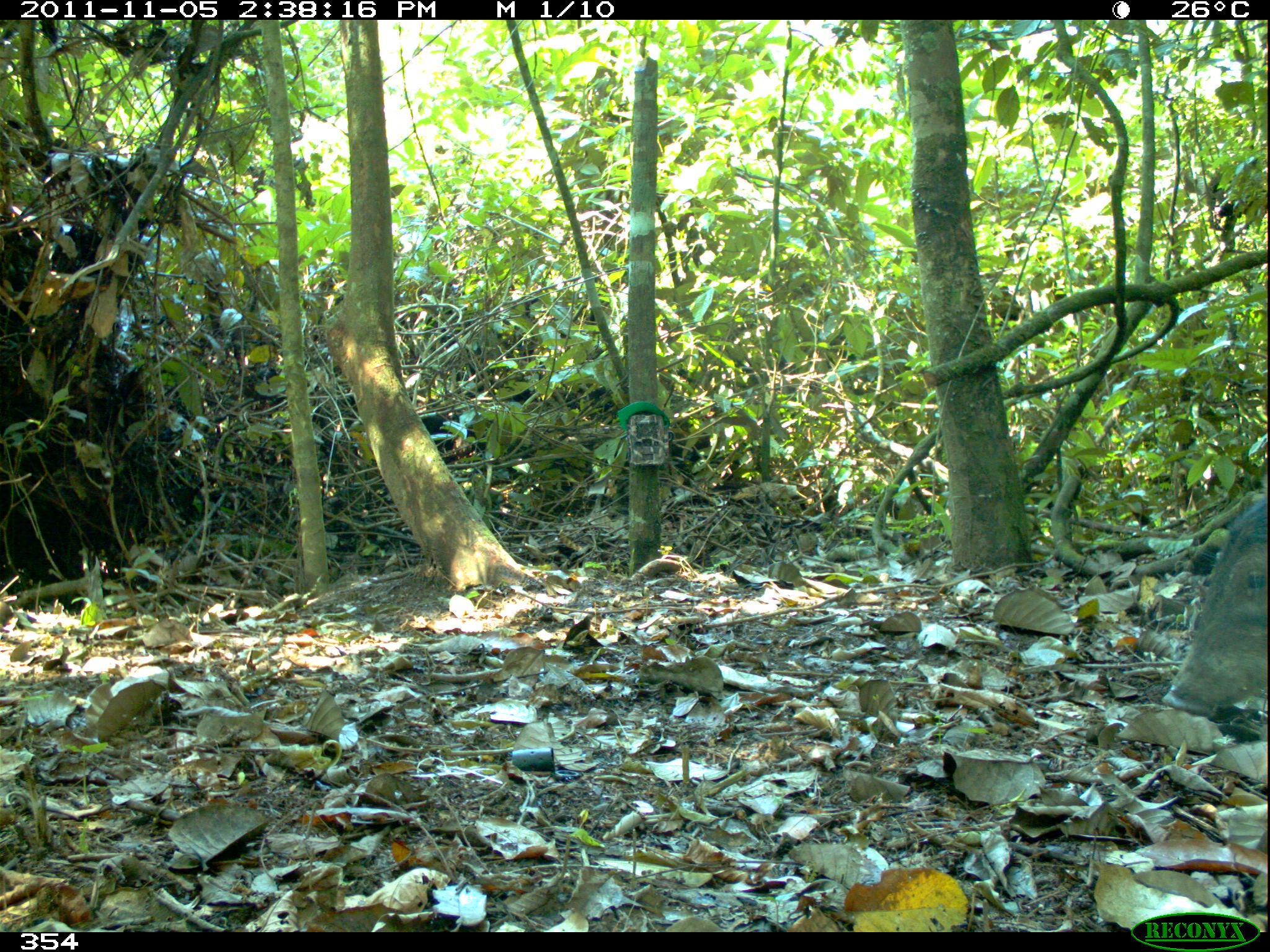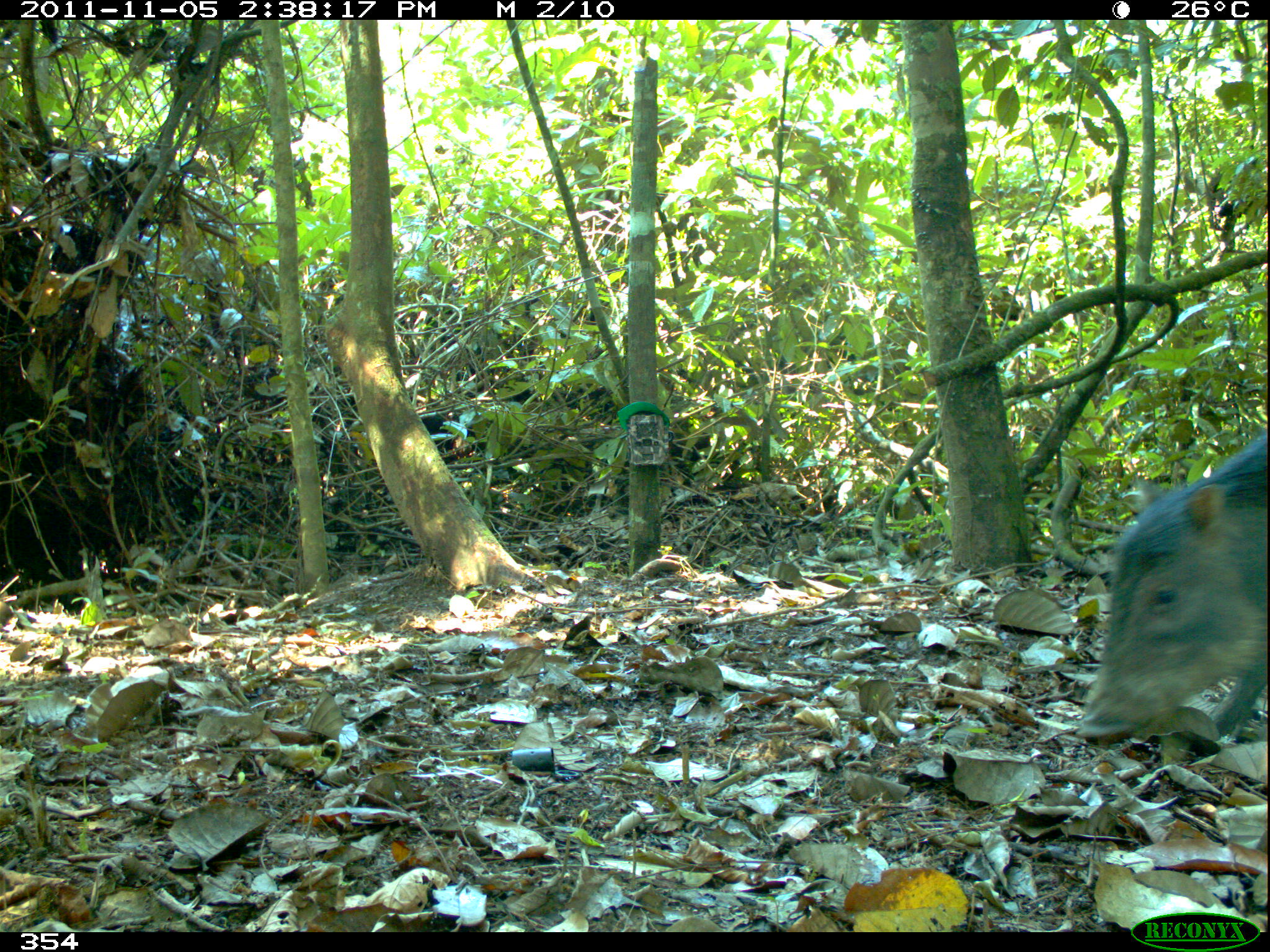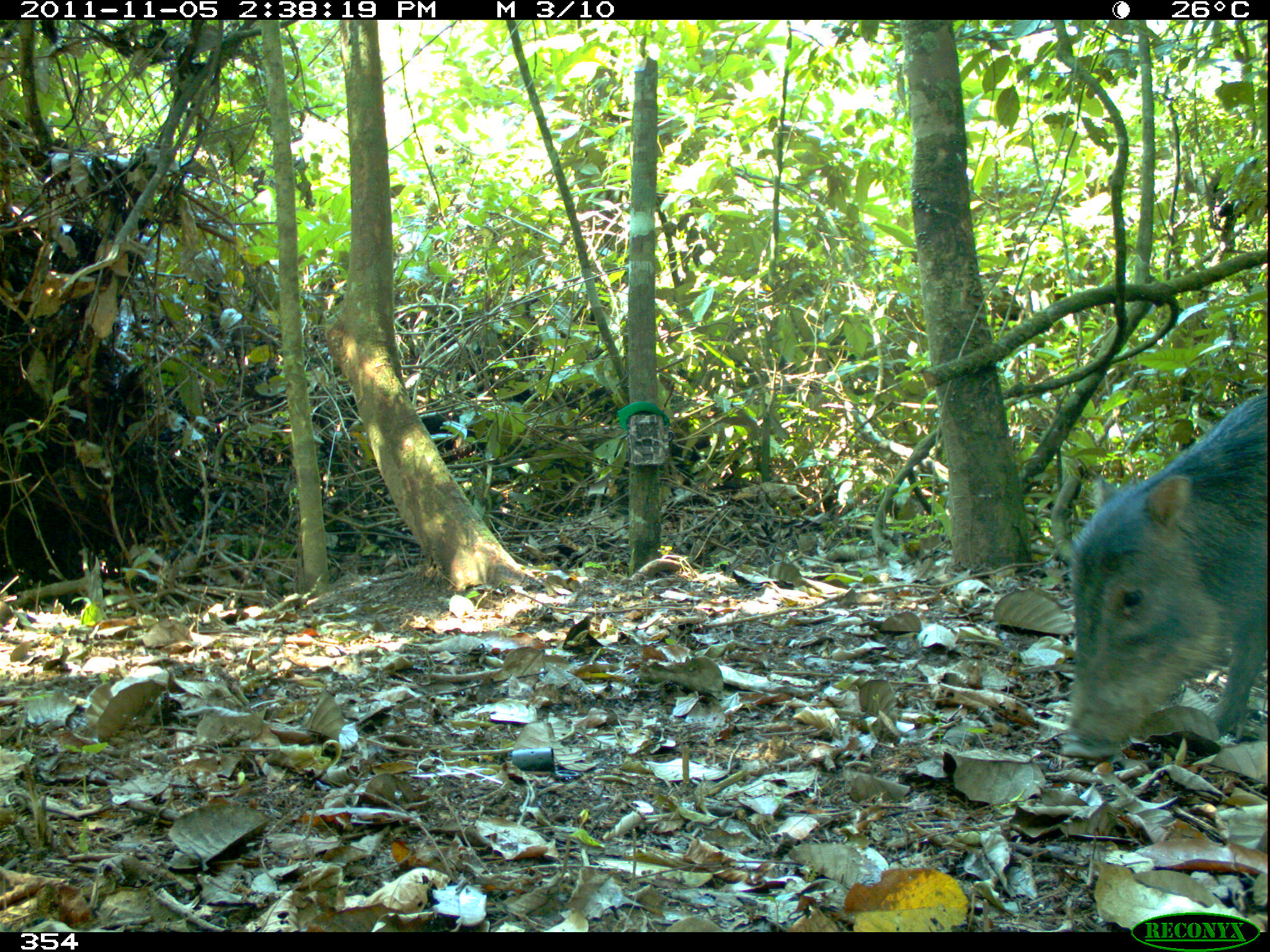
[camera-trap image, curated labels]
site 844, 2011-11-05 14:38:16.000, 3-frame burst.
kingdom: Animalia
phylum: Chordata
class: Mammalia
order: Artiodactyla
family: Tayassuidae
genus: Tayassu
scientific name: Tayassu pecari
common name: white-lipped peccary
Tayassu pecari (white-lipped peccary).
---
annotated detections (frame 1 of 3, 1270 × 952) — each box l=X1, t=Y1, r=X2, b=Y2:
tayassu pecari: l=1161, t=492, r=1262, b=718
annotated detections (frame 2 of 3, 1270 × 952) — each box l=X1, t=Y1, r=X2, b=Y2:
tayassu pecari: l=1075, t=430, r=1270, b=739